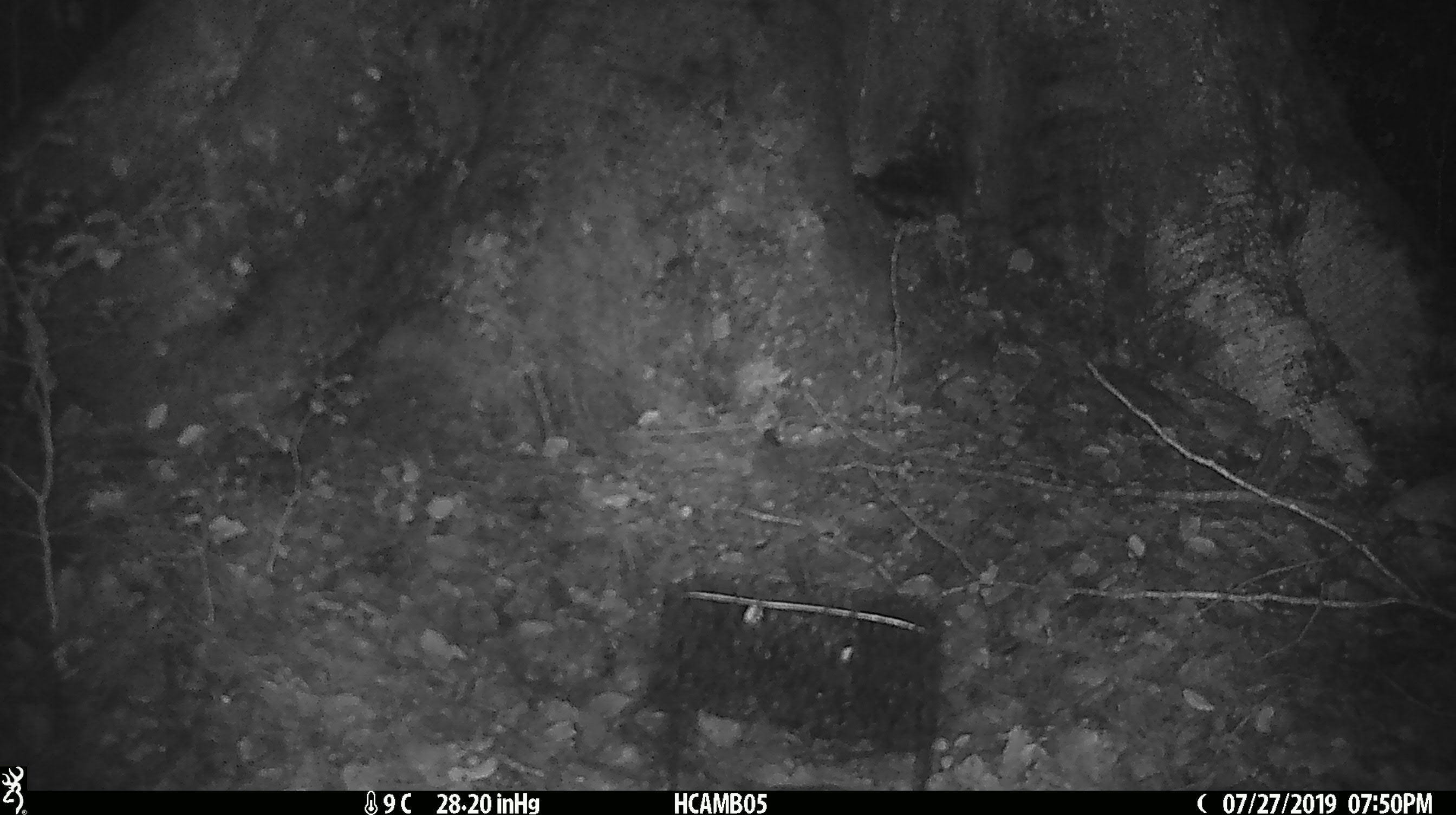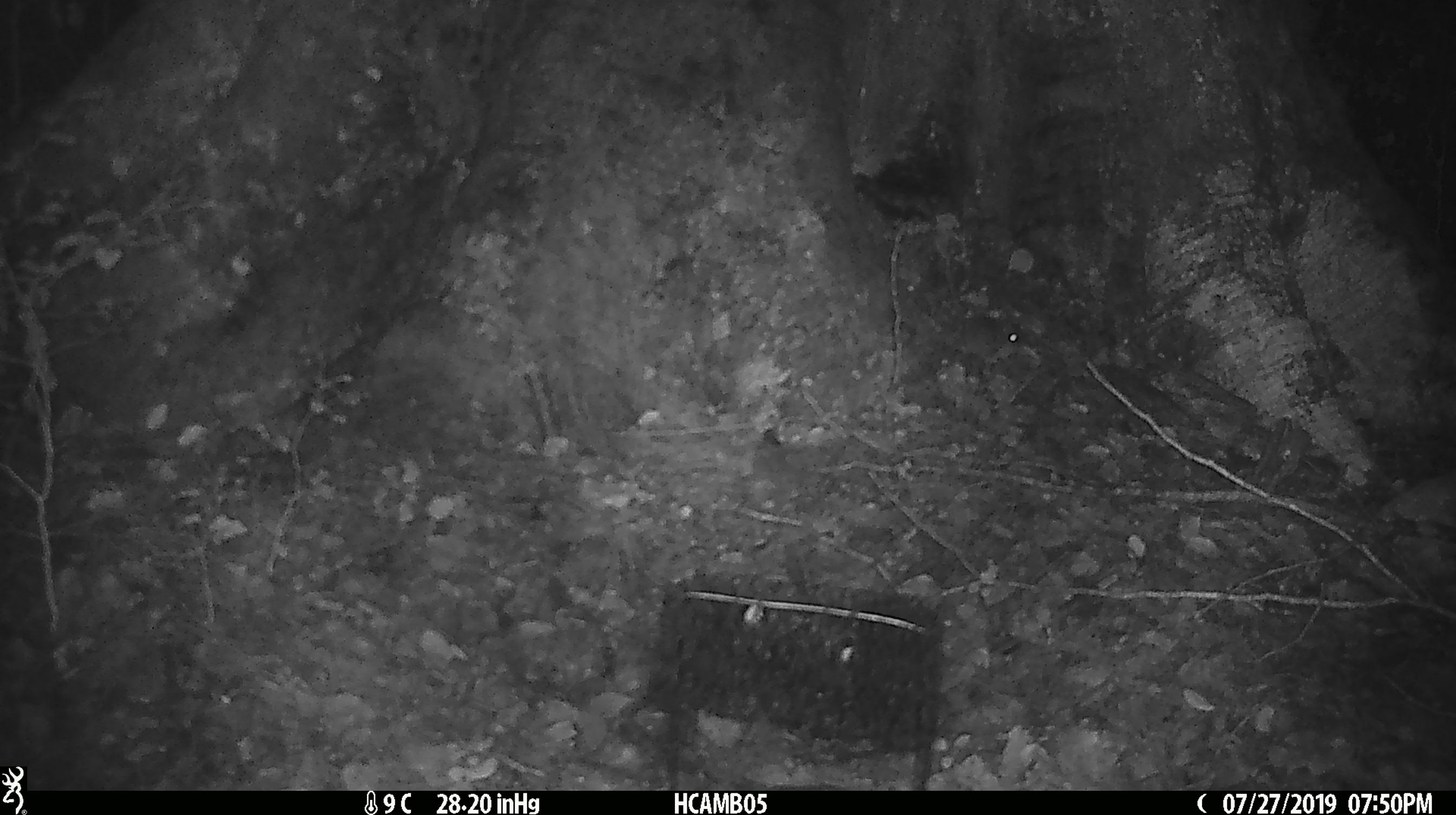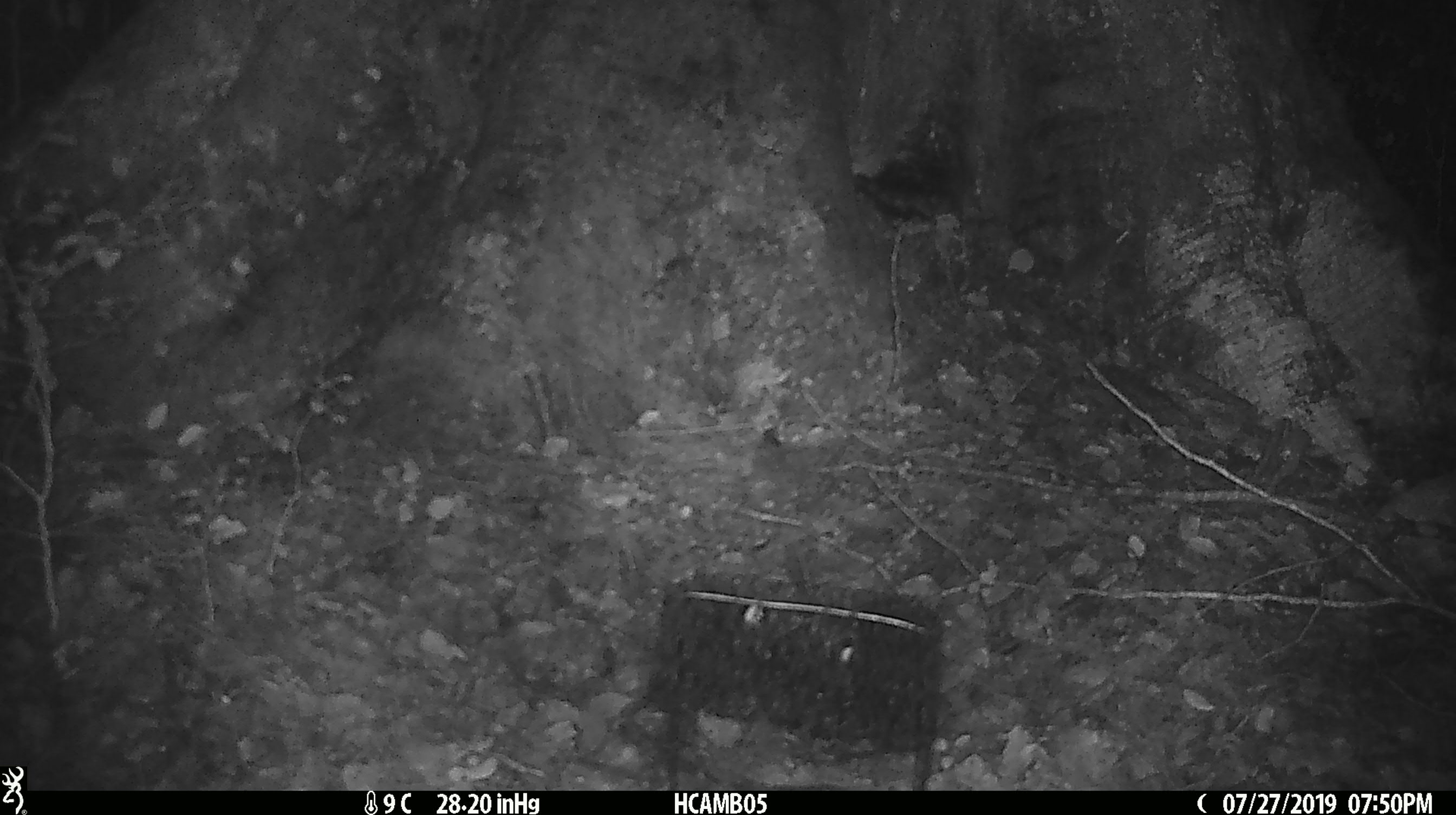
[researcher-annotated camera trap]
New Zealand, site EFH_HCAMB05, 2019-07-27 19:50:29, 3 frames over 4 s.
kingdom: Animalia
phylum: Chordata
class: Mammalia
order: Rodentia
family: Muridae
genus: Mus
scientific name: Mus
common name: mouse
Mouse (Mus).